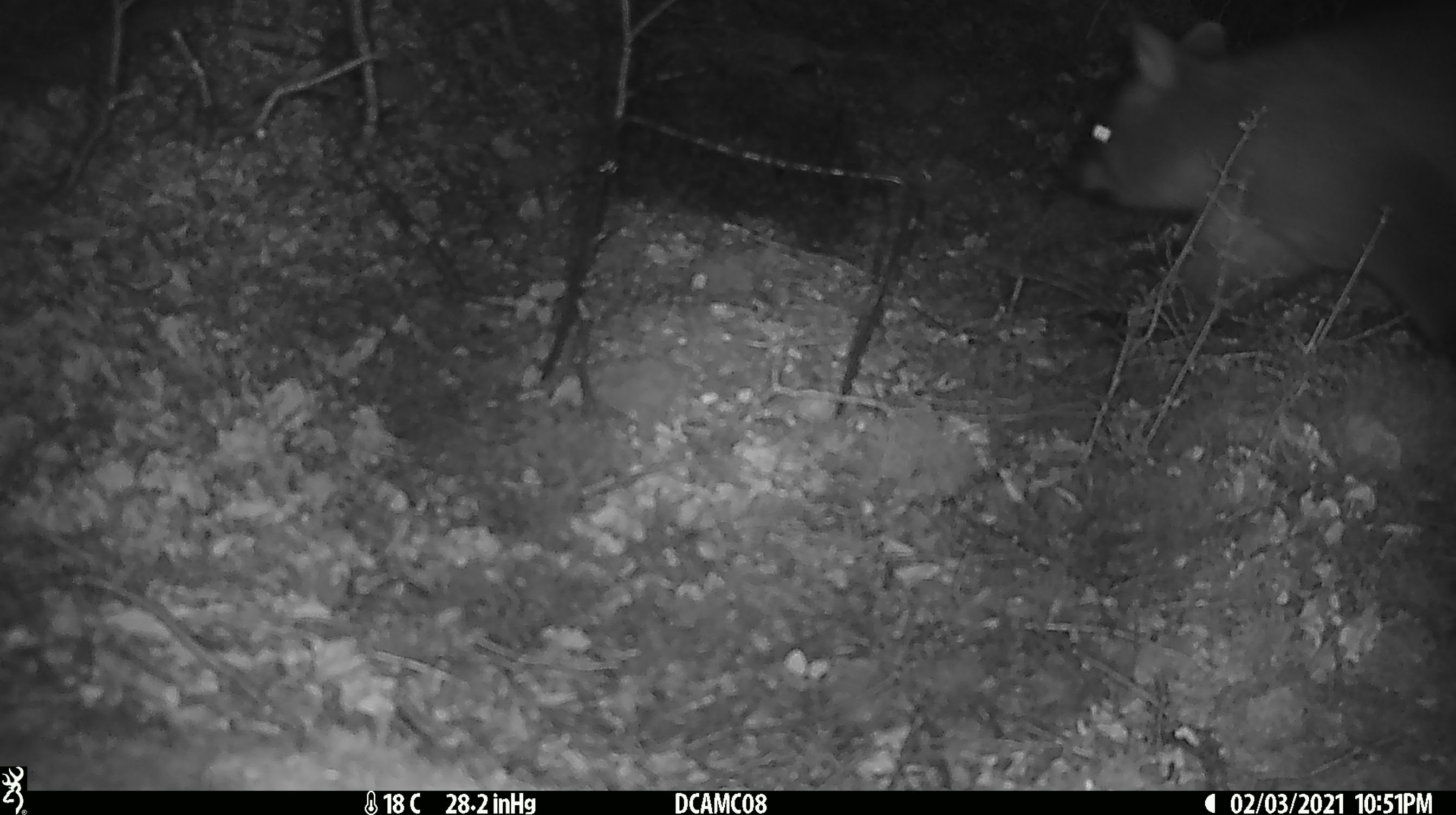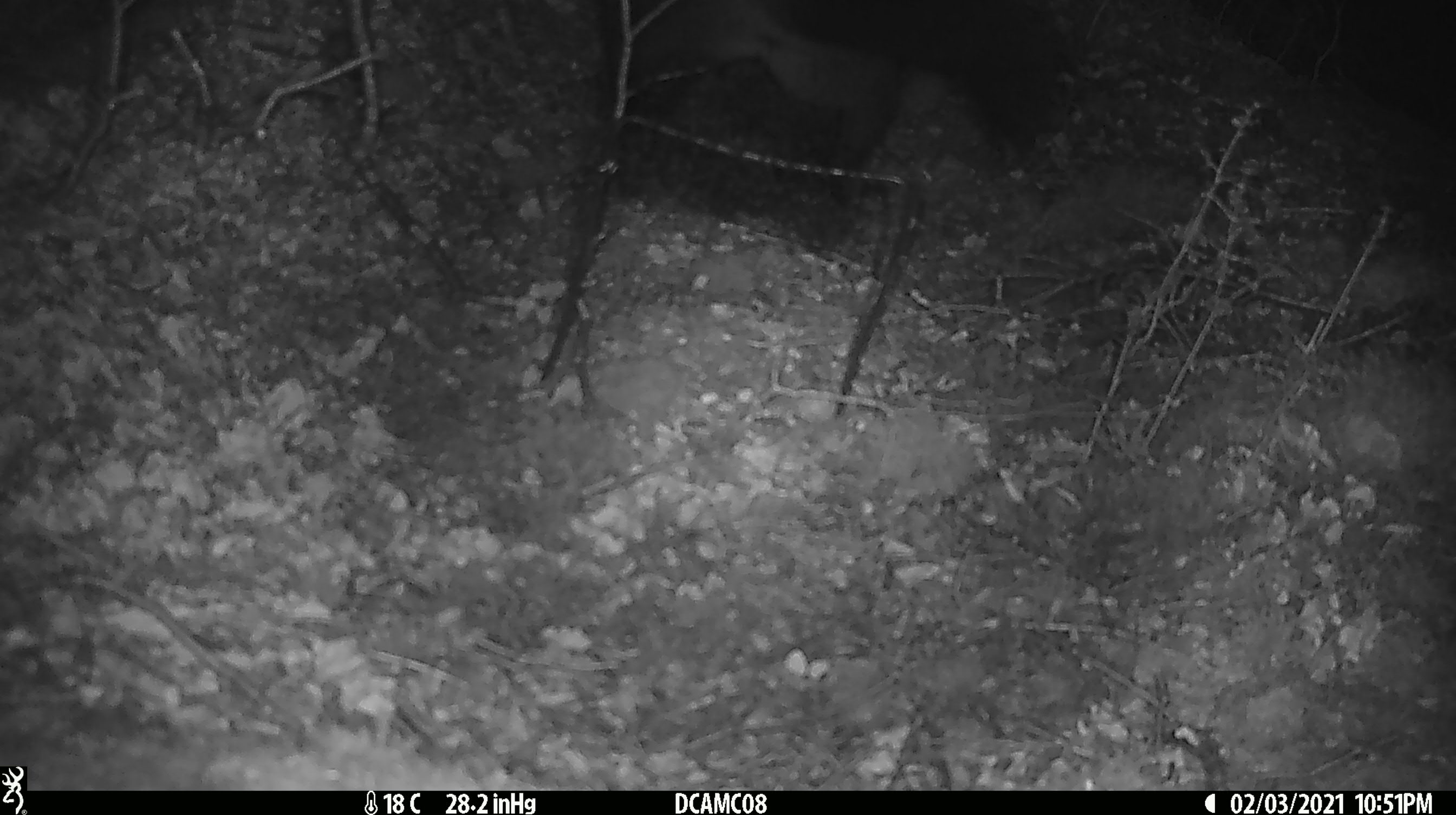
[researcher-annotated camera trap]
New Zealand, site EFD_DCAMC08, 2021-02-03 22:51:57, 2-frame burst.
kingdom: Animalia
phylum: Chordata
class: Mammalia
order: Diprotodontia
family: Phalangeridae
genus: Trichosurus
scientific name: Trichosurus vulpecula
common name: common brushtail possum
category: possum